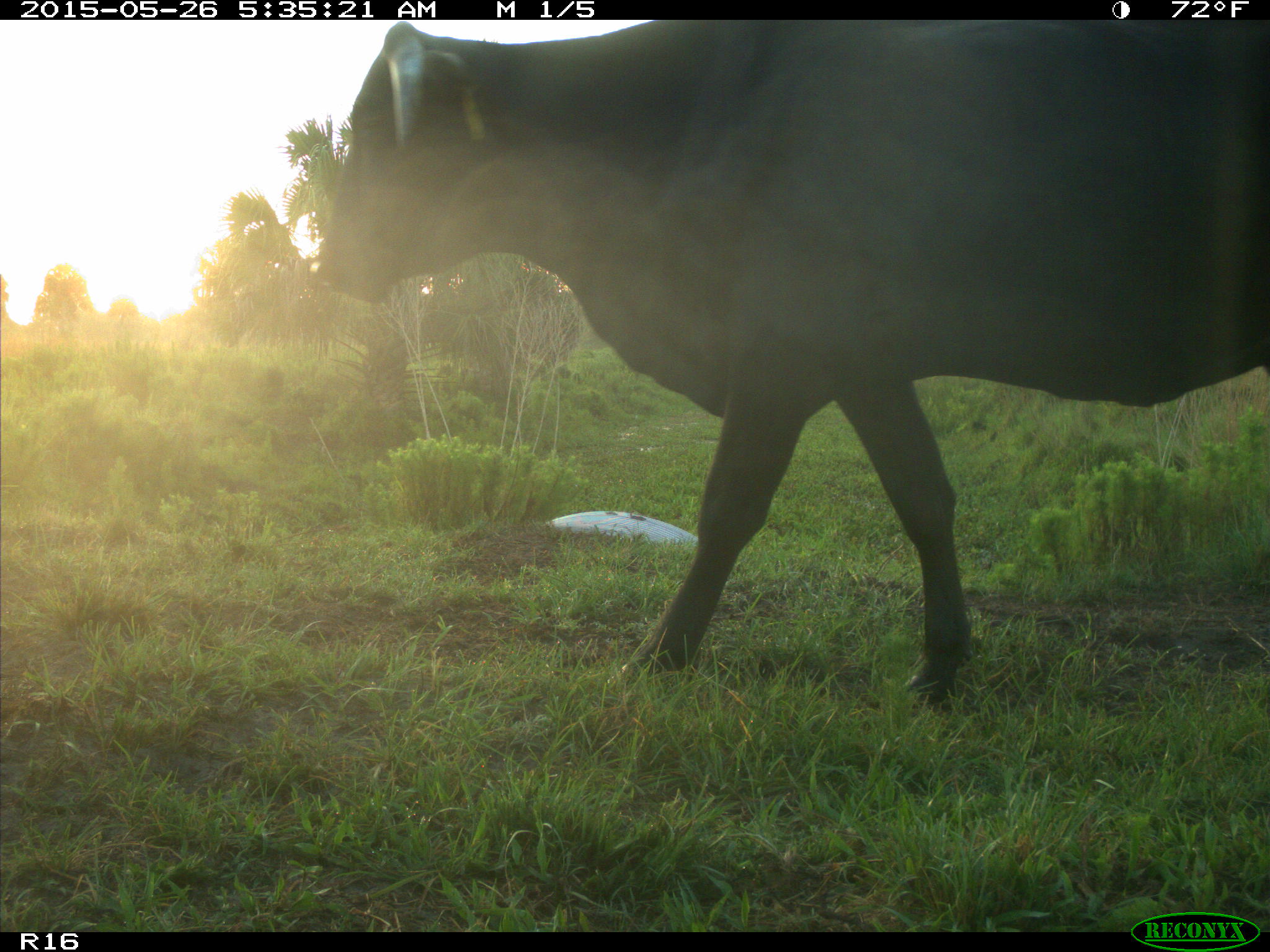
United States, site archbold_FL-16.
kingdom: Animalia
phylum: Chordata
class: Mammalia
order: Artiodactyla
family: Bovidae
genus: Bos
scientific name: Bos taurus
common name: domestic cow